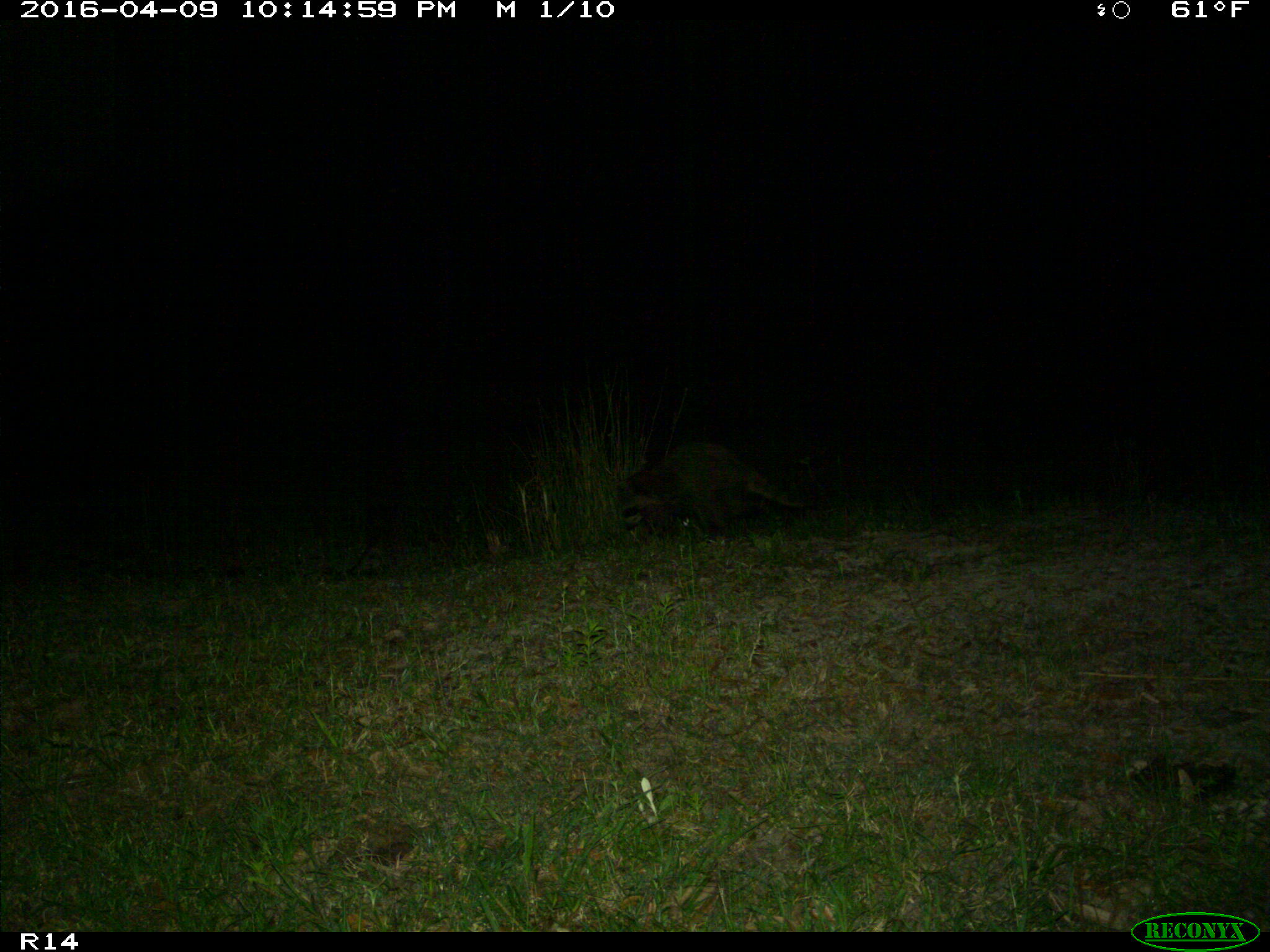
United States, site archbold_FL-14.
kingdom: Animalia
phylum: Chordata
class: Mammalia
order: Carnivora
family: Procyonidae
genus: Procyon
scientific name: Procyon lotor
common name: common raccoon